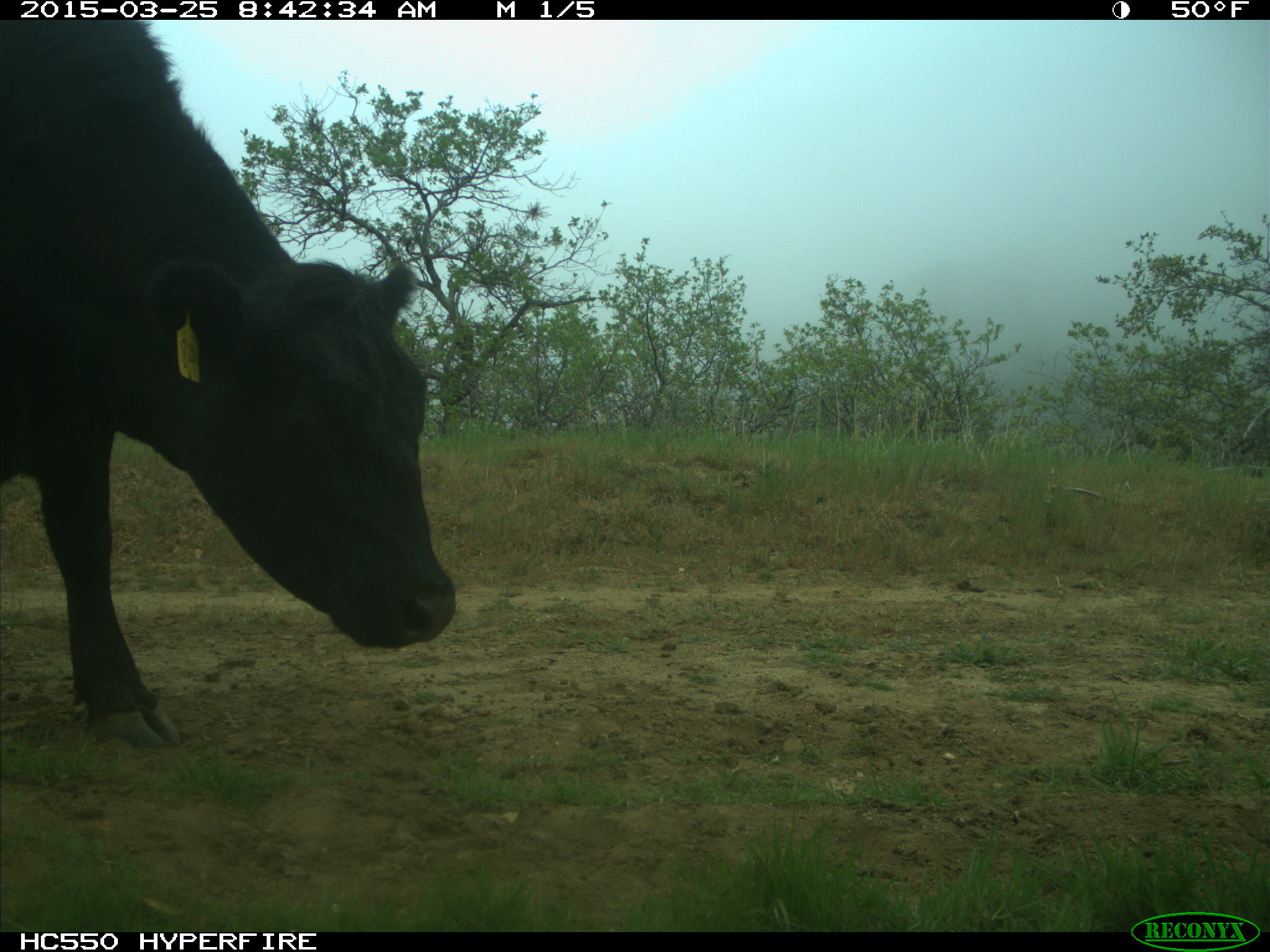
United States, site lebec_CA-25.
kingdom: Animalia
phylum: Chordata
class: Mammalia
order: Artiodactyla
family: Bovidae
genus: Bos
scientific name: Bos taurus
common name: domestic cow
Bos taurus (domestic cow).